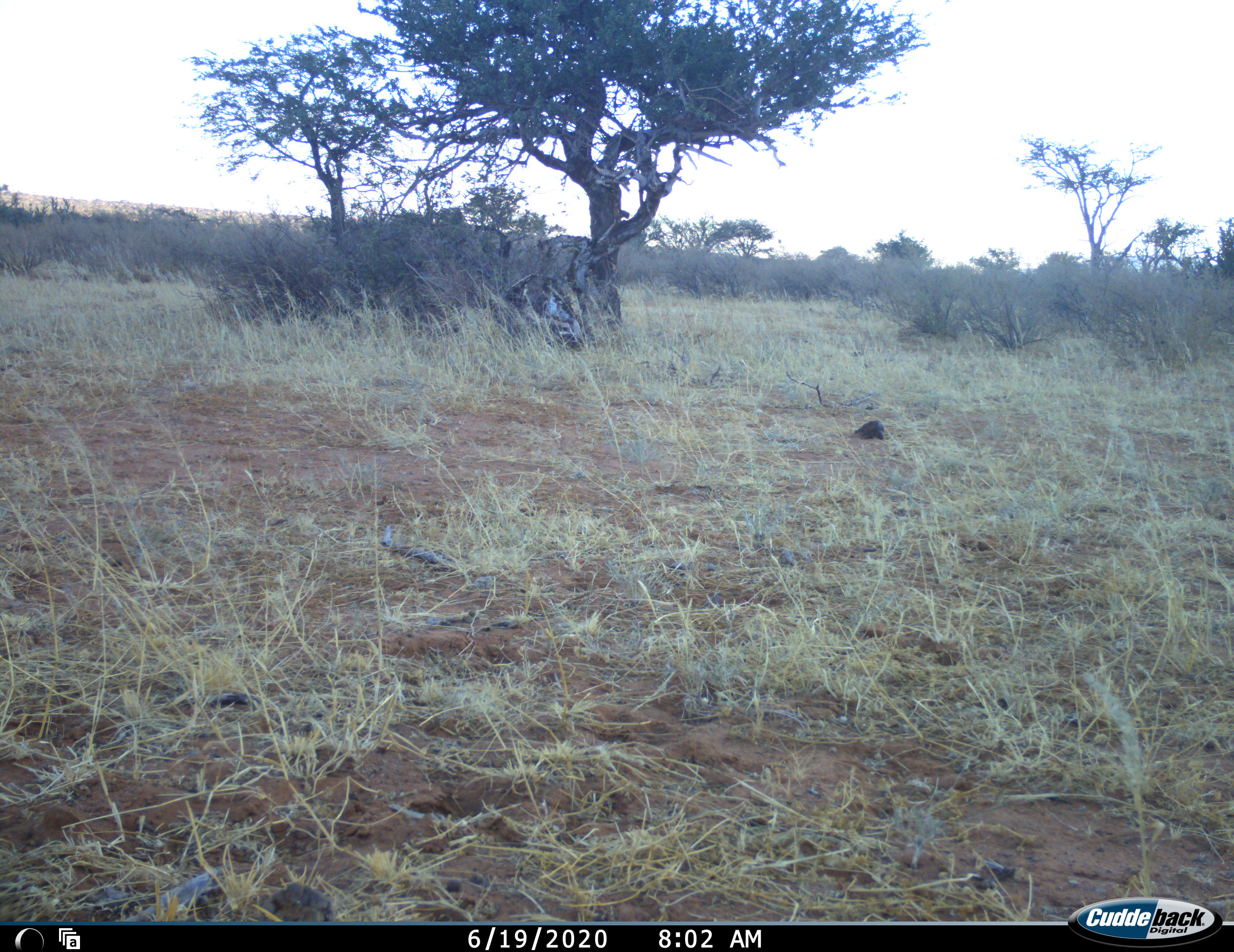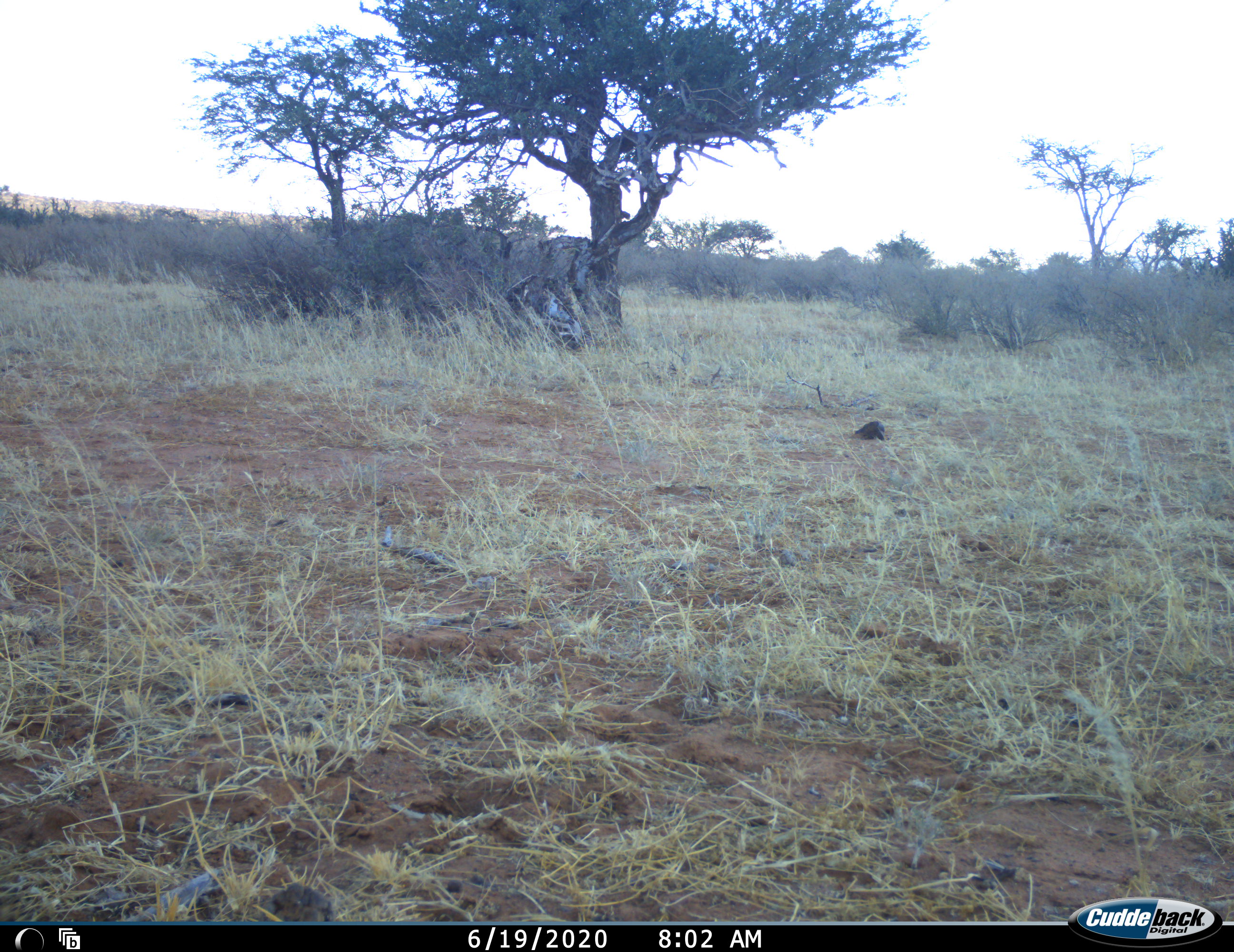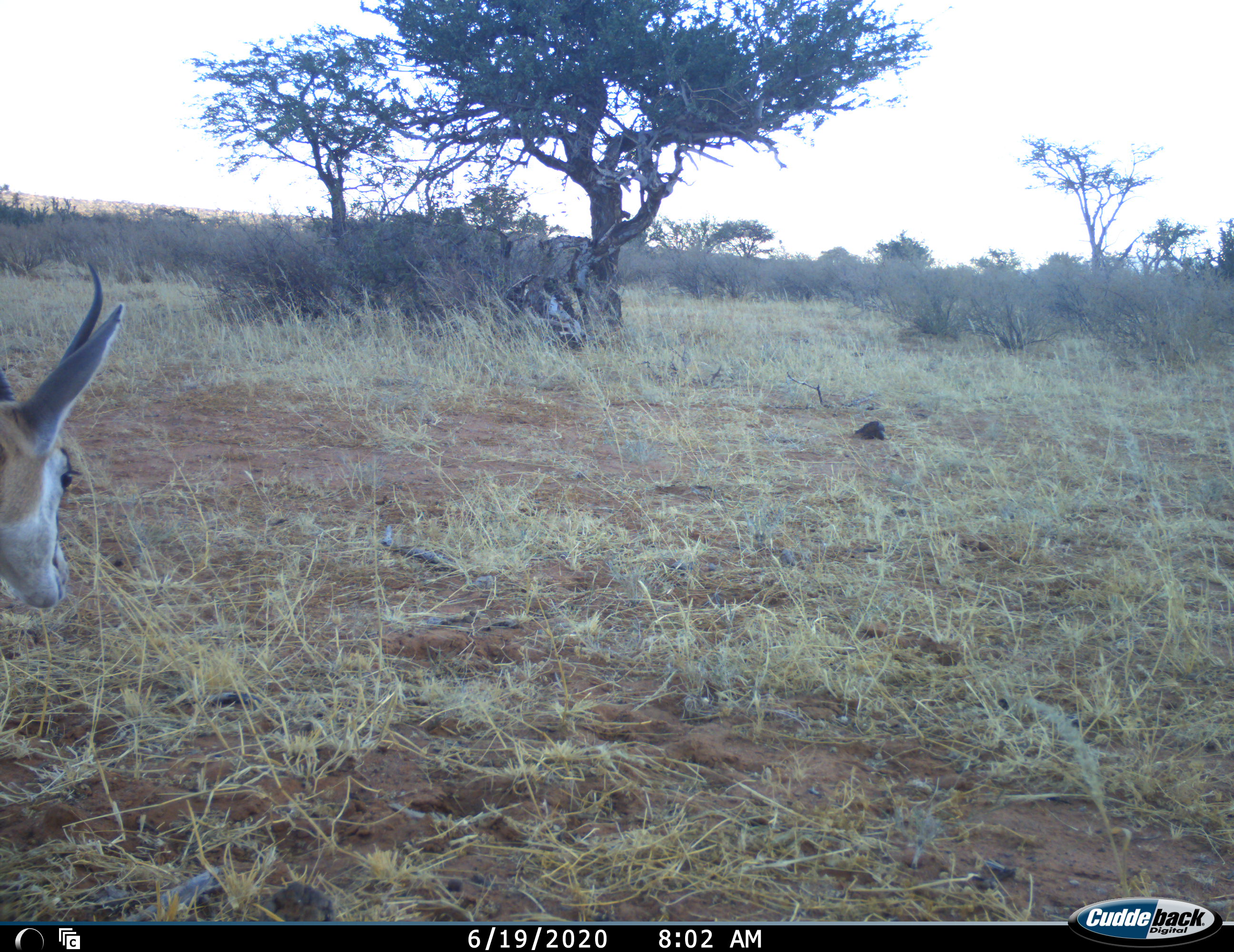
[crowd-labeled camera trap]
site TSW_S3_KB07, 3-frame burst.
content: unidentified animal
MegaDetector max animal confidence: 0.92